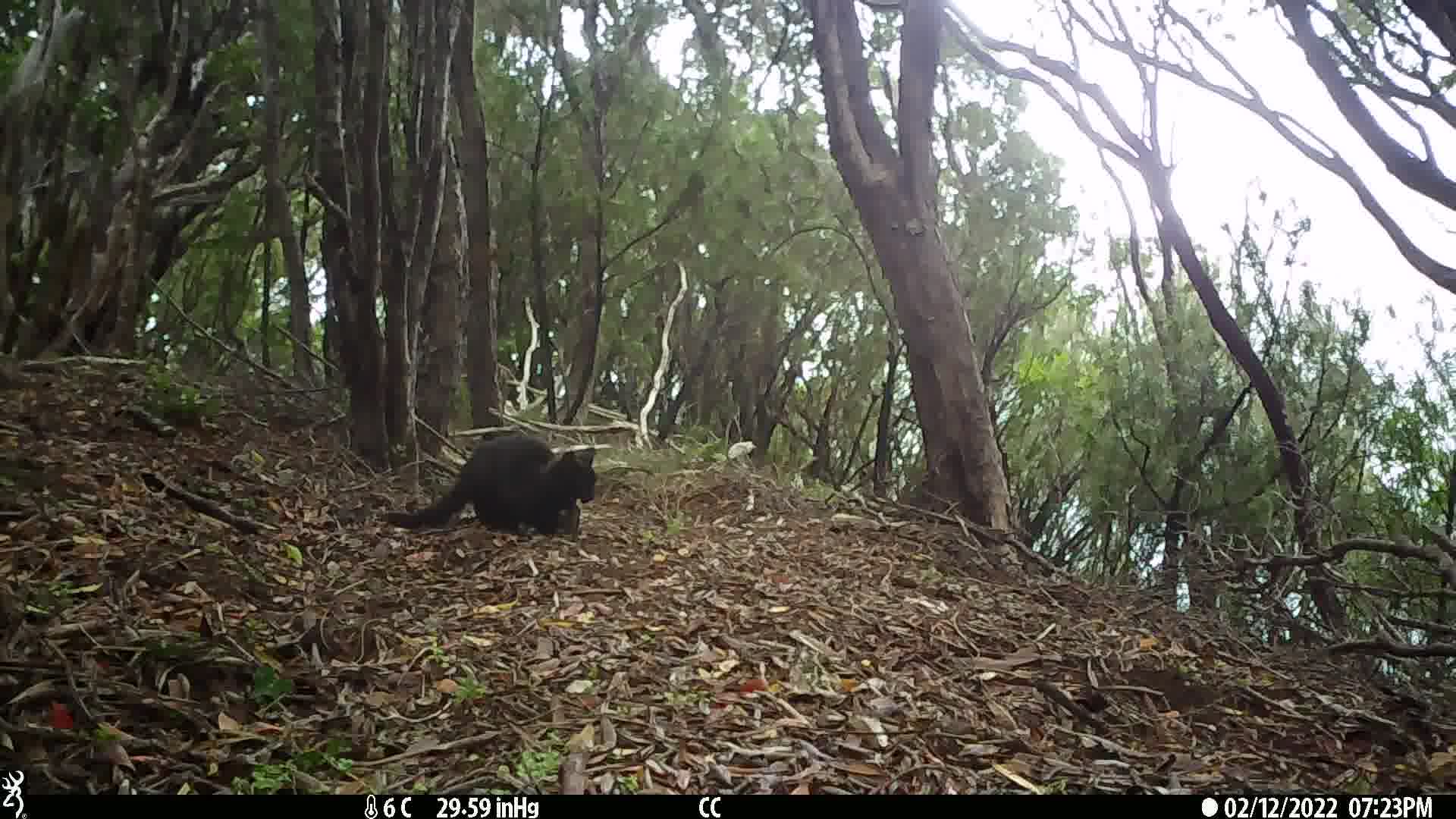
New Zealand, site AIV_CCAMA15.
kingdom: Animalia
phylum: Chordata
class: Mammalia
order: Carnivora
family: Felidae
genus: Felis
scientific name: Felis catus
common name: domestic cat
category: cat